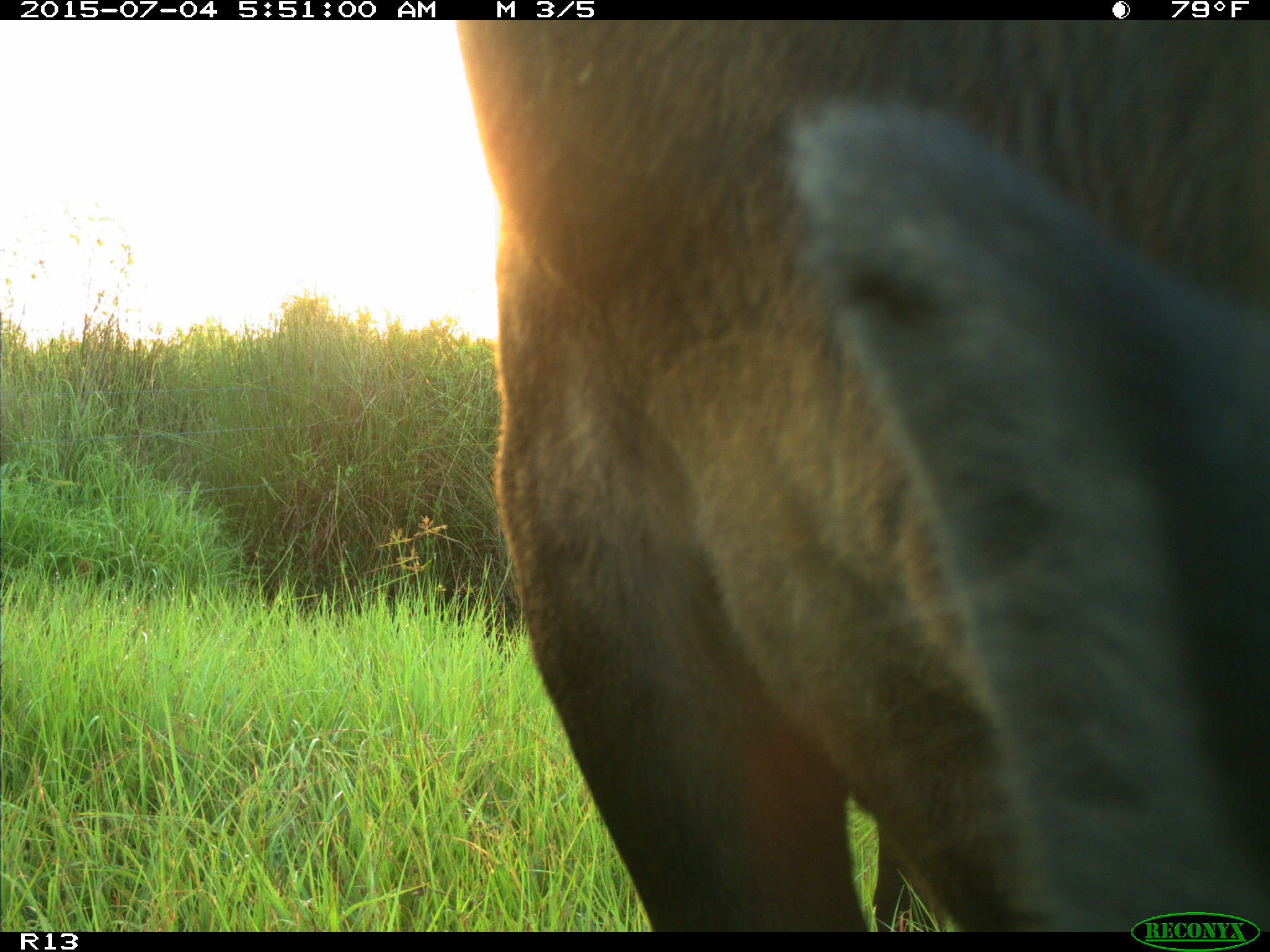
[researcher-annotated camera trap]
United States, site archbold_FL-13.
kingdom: Animalia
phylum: Chordata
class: Mammalia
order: Artiodactyla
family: Bovidae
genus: Bos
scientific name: Bos taurus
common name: domestic cow